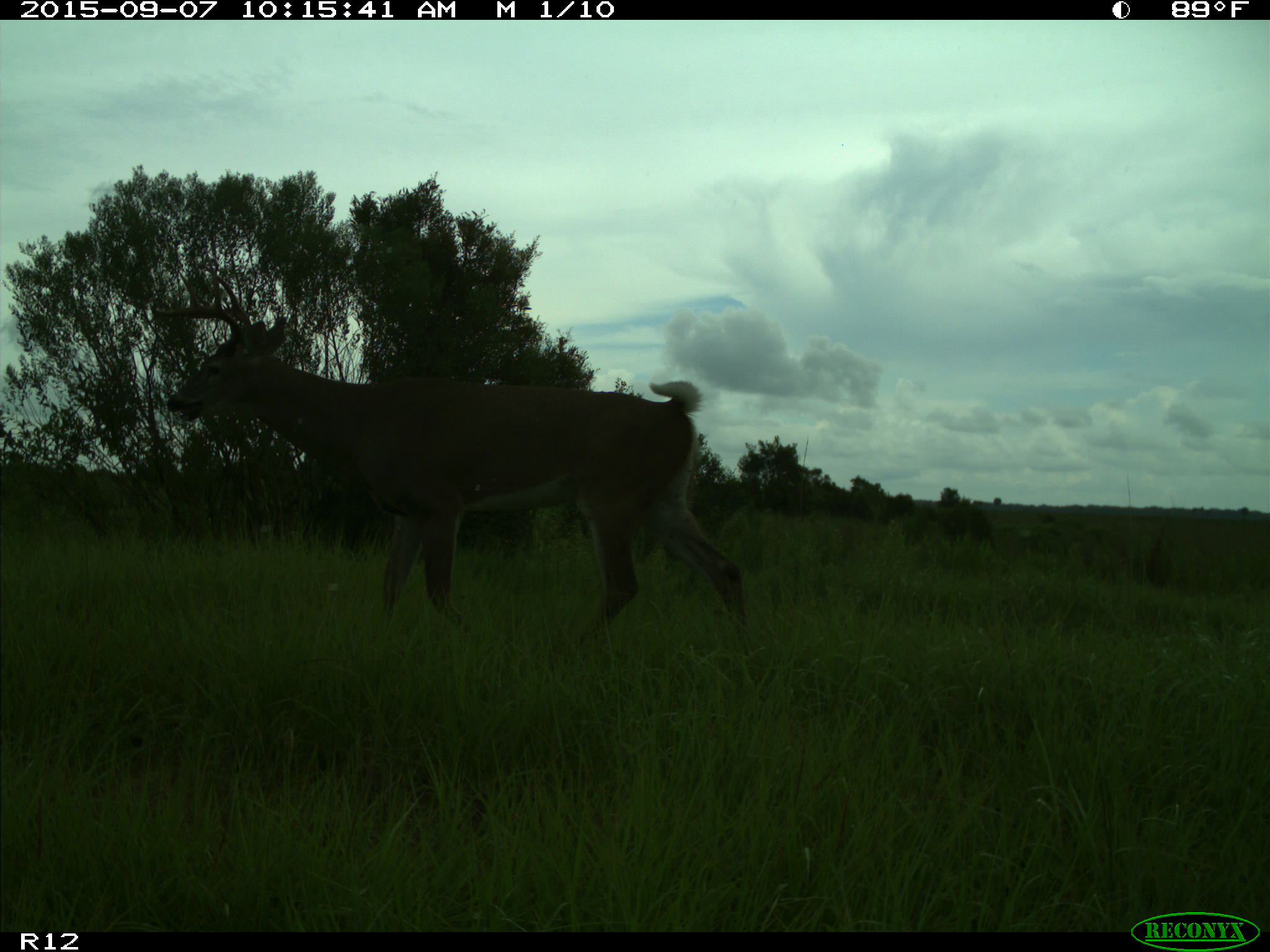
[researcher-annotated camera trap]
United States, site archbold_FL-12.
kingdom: Animalia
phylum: Chordata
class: Mammalia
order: Artiodactyla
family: Cervidae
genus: Odocoileus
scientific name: Odocoileus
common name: deer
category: unidentified deer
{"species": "unidentified deer (deer) (Odocoileus)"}